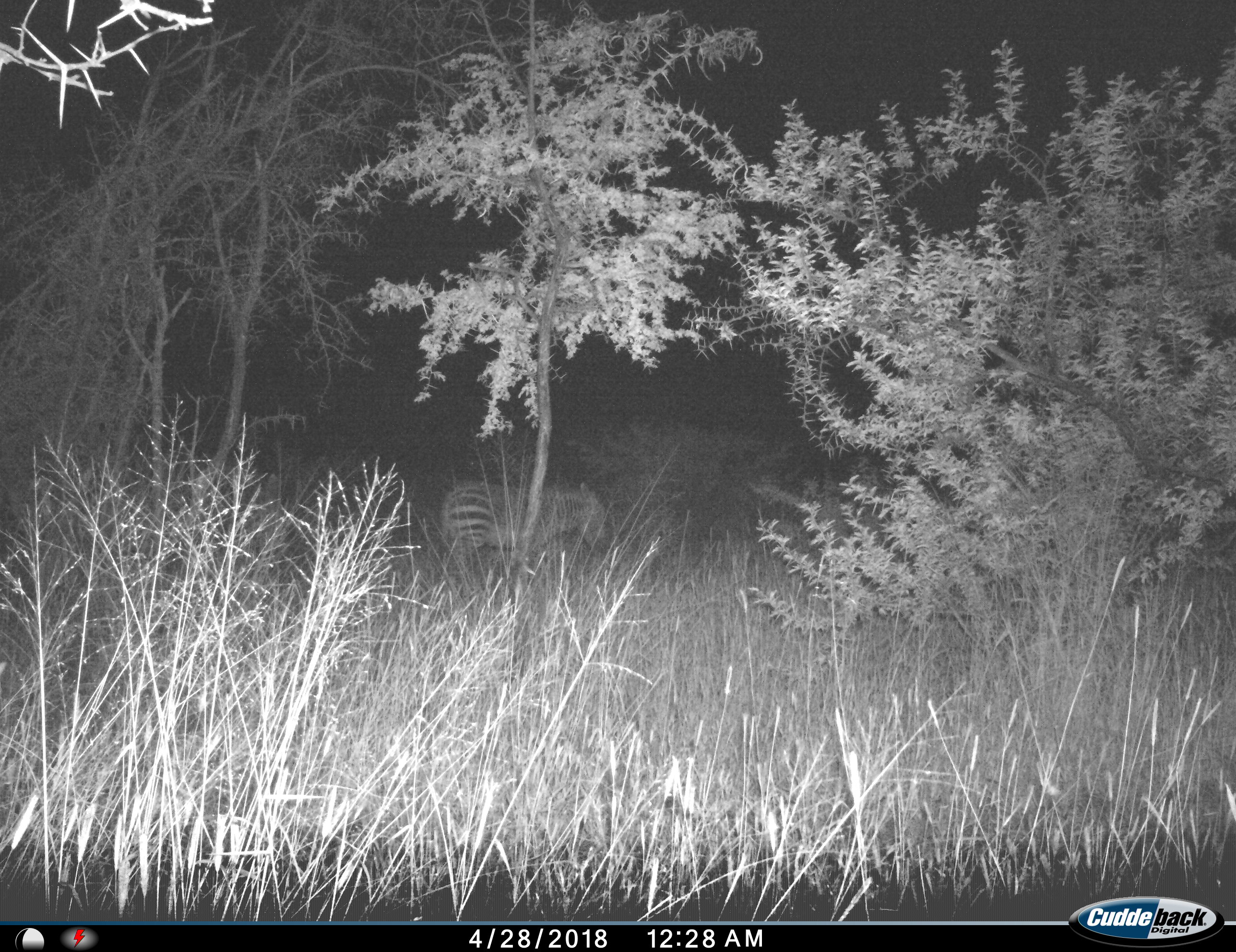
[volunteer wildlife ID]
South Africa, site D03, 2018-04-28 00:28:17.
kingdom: Animalia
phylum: Chordata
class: Mammalia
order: Perissodactyla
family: Equidae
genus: Equus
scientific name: Equus zebra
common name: mountain zebra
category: zebramountain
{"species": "zebramountain (mountain zebra) (Equus zebra)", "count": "1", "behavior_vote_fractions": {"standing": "50%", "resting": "0%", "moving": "38%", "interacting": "0%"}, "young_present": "0%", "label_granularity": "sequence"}